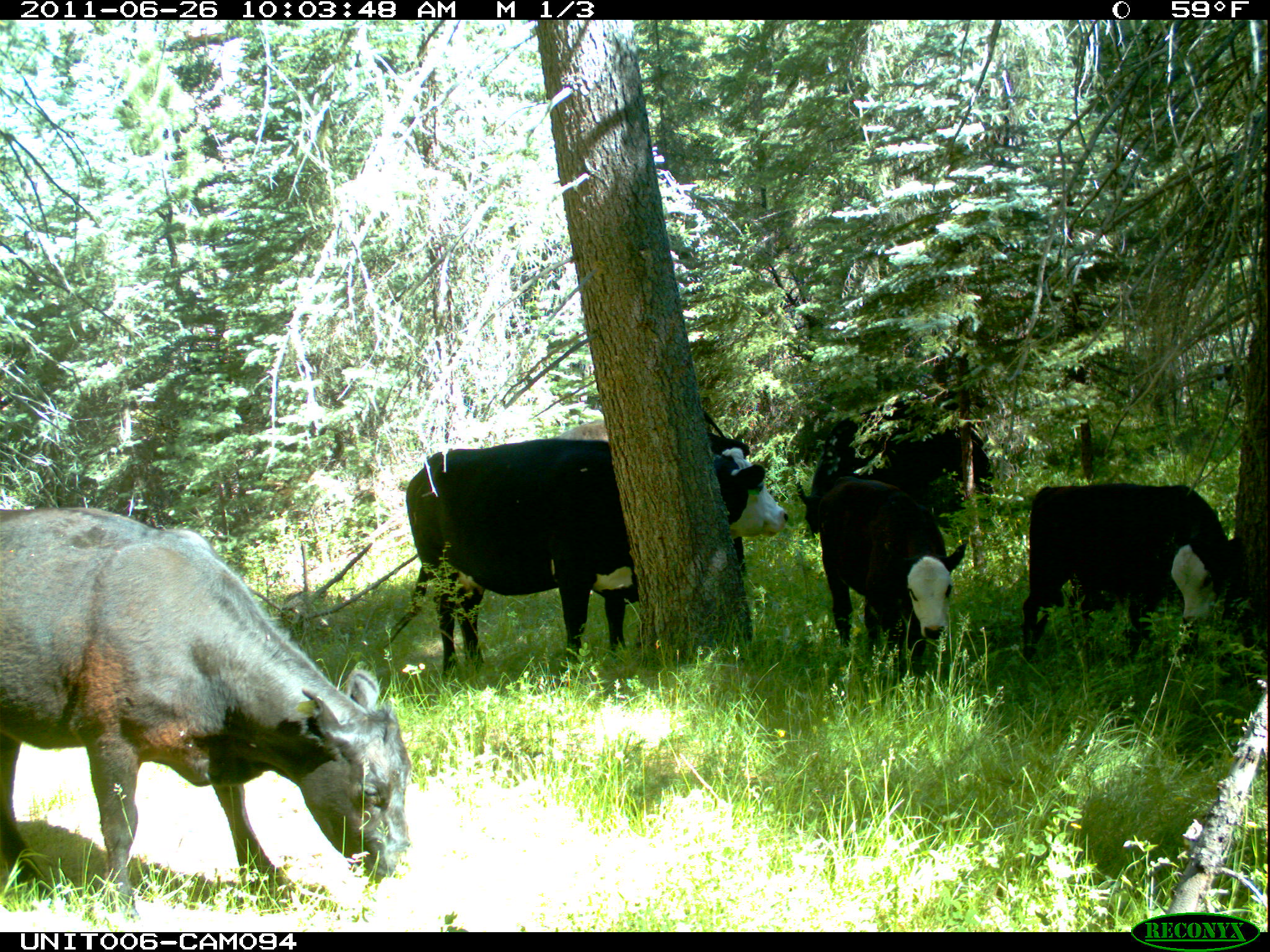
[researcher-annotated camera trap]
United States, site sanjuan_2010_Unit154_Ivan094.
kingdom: Animalia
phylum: Chordata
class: Mammalia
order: Artiodactyla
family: Bovidae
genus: Bos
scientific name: Bos taurus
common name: domestic cow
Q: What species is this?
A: Bos taurus (domestic cow).